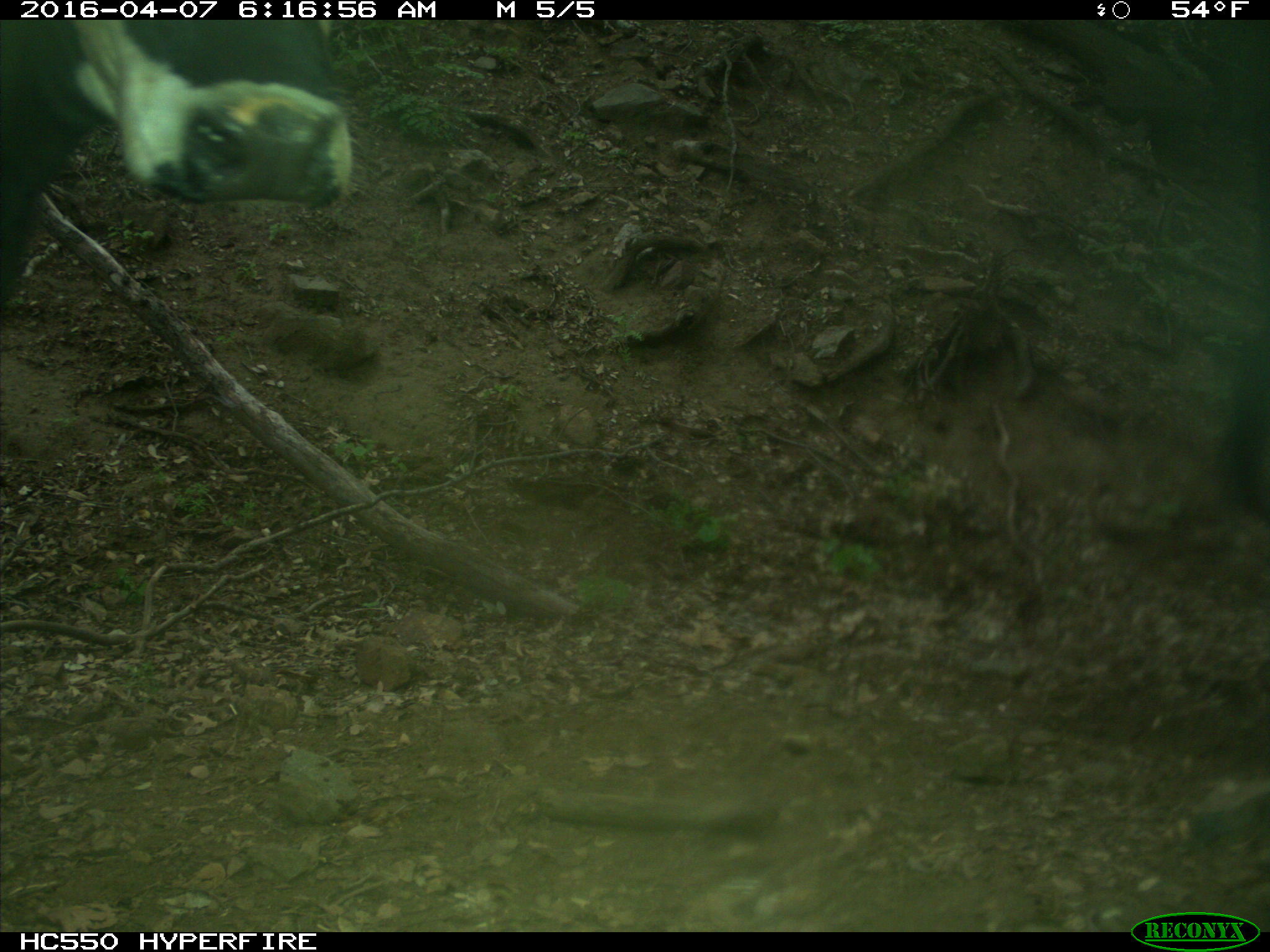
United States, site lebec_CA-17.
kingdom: Animalia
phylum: Chordata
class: Mammalia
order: Artiodactyla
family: Bovidae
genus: Bos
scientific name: Bos taurus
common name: domestic cow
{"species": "Bos taurus (domestic cow)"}